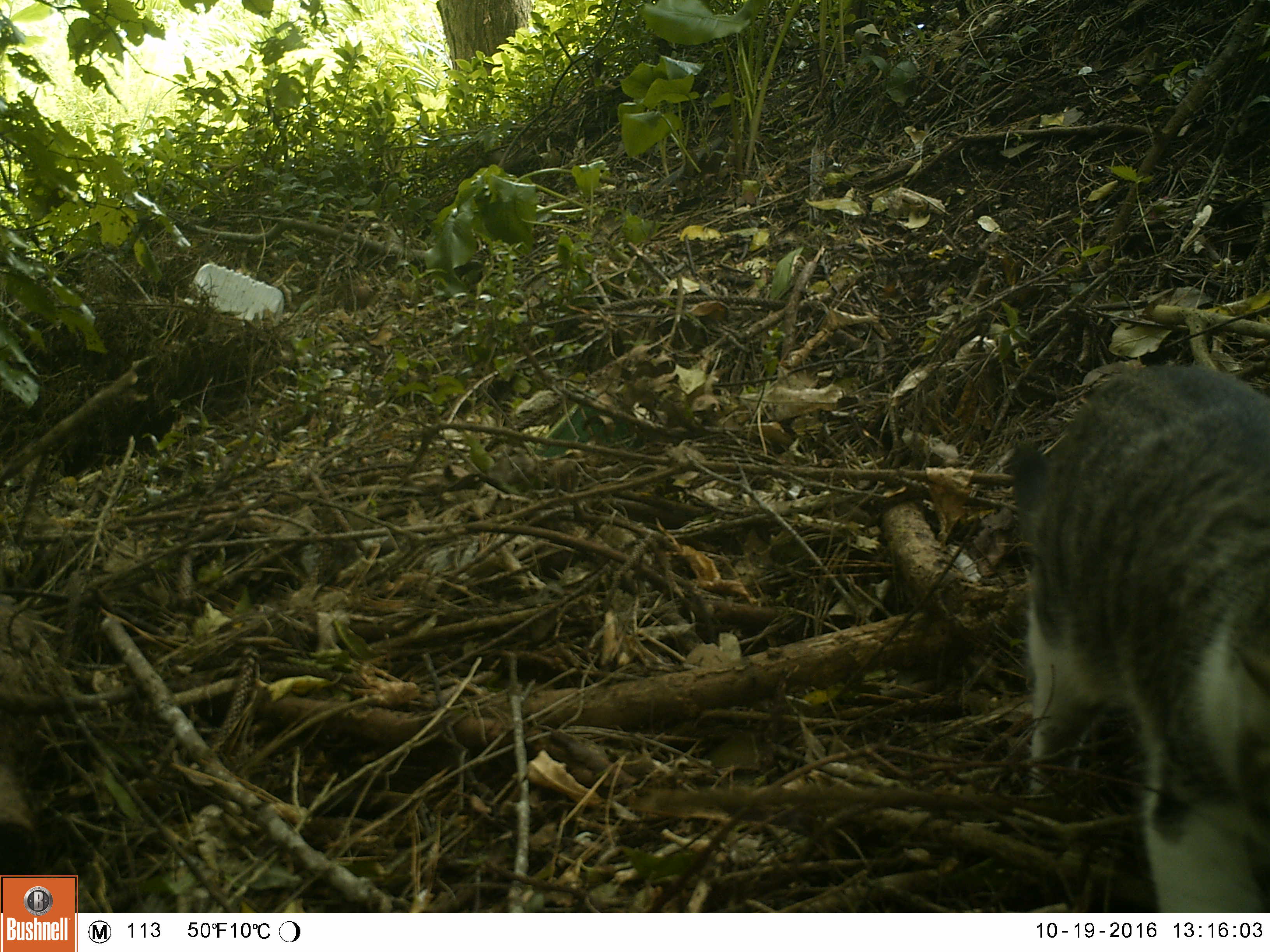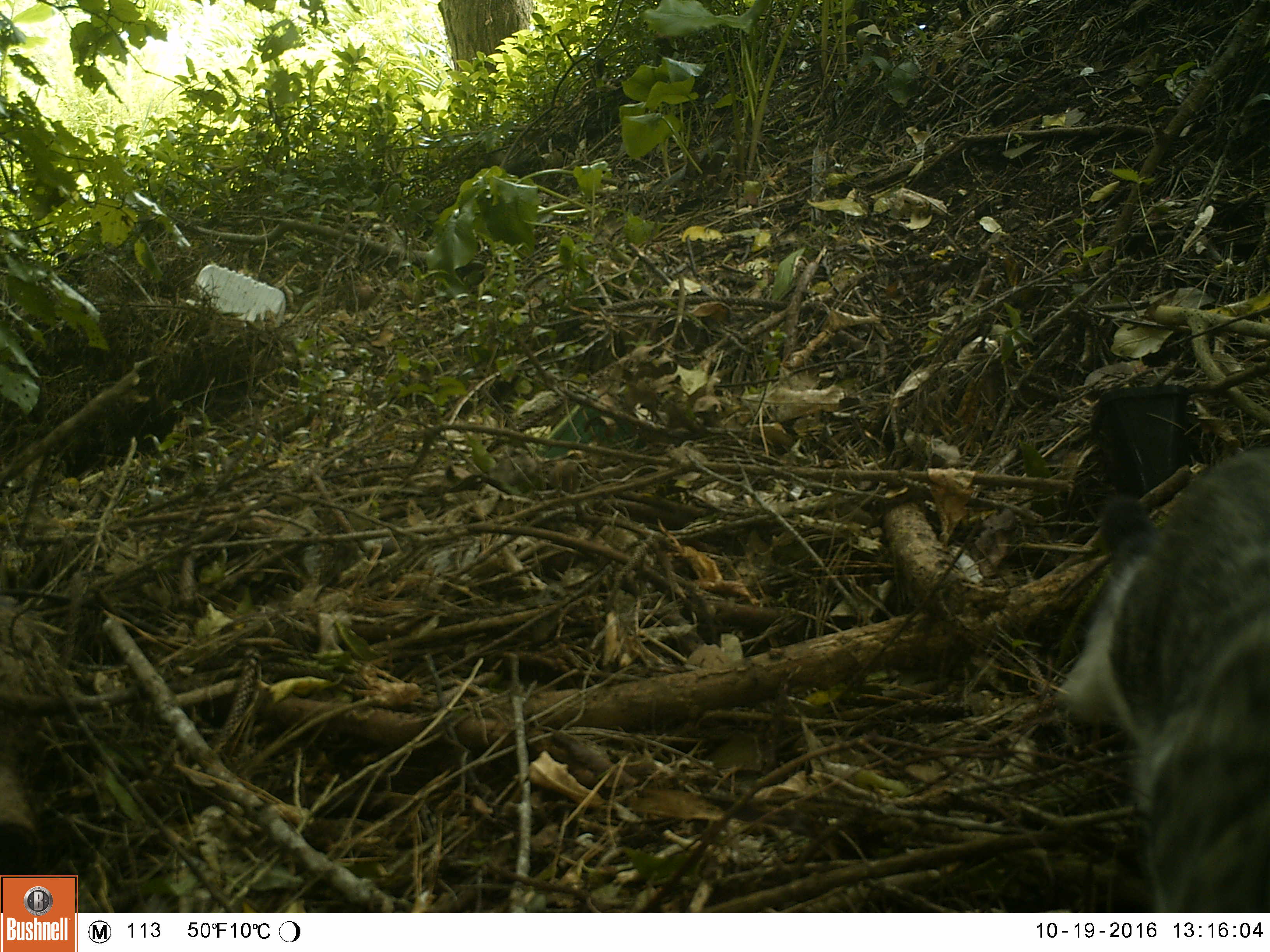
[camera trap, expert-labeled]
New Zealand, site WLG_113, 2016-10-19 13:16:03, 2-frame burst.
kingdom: Animalia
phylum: Chordata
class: Mammalia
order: Carnivora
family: Felidae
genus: Felis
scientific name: Felis catus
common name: domestic cat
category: cat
Cat (domestic cat) (Felis catus).